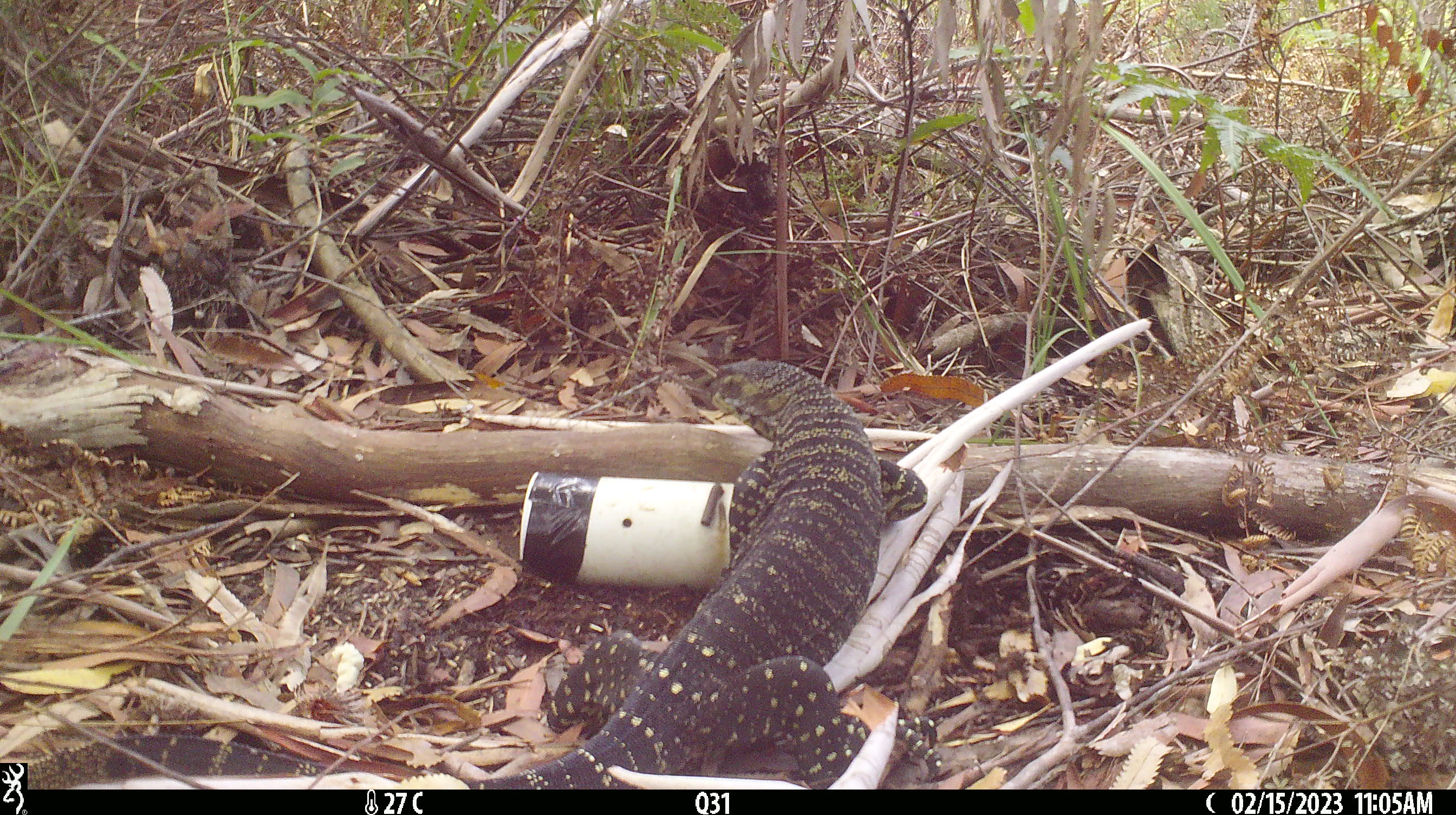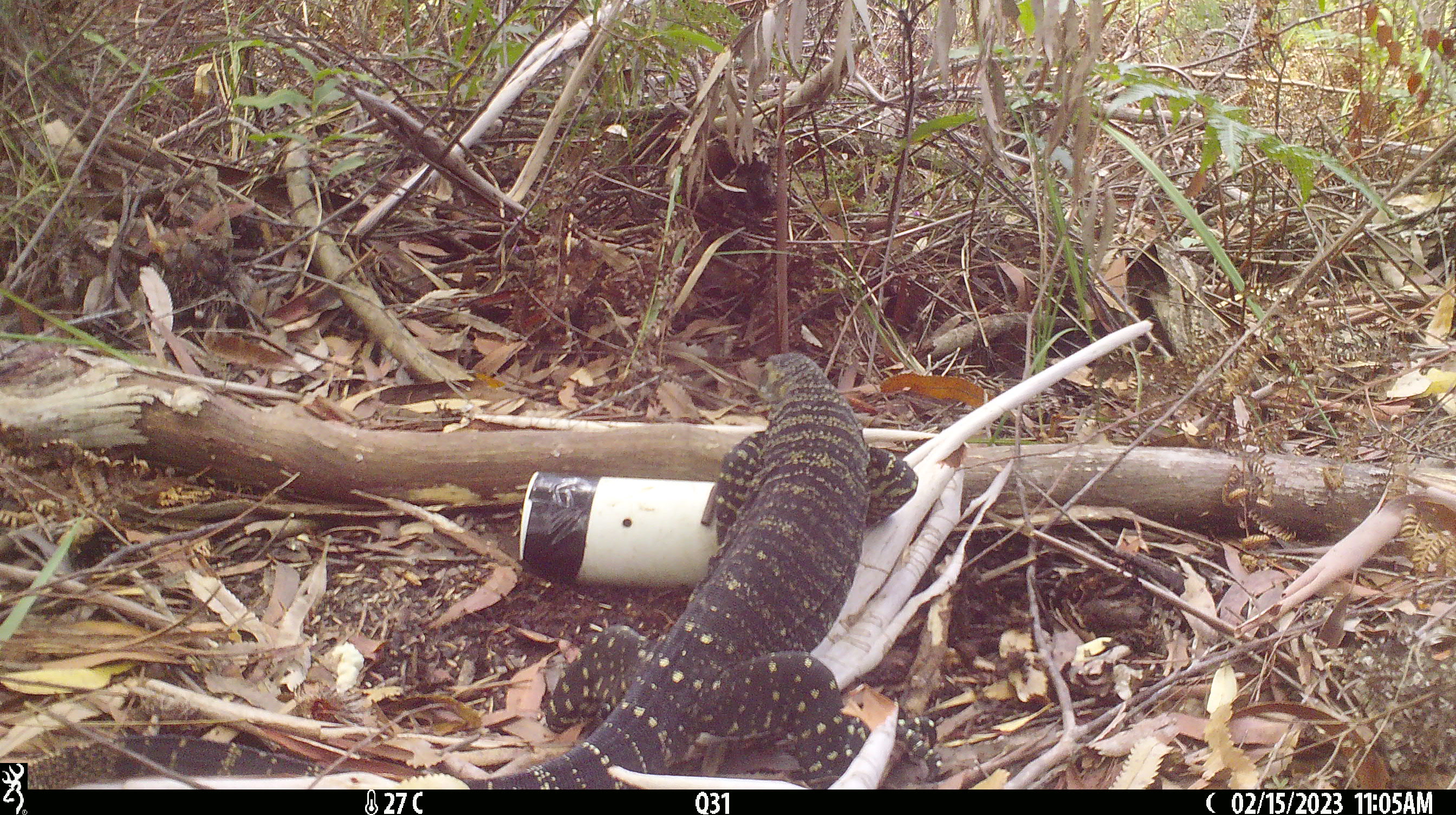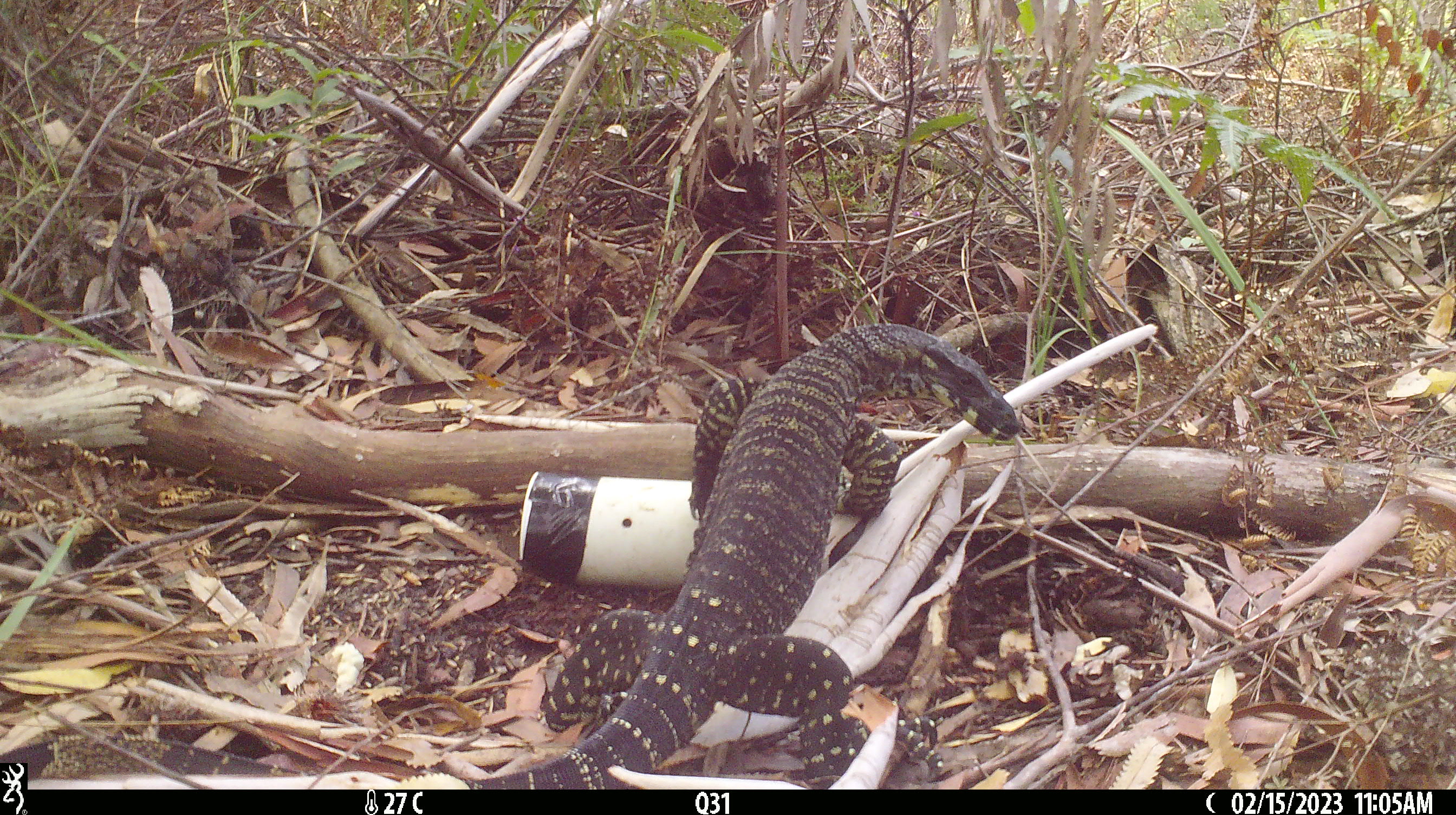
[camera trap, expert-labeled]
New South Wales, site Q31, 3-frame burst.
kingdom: Animalia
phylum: Chordata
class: Reptilia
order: Squamata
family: Varanidae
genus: Varanus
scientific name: Varanus varius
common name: lace monitor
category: goanna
Goanna (lace monitor) (Varanus varius).